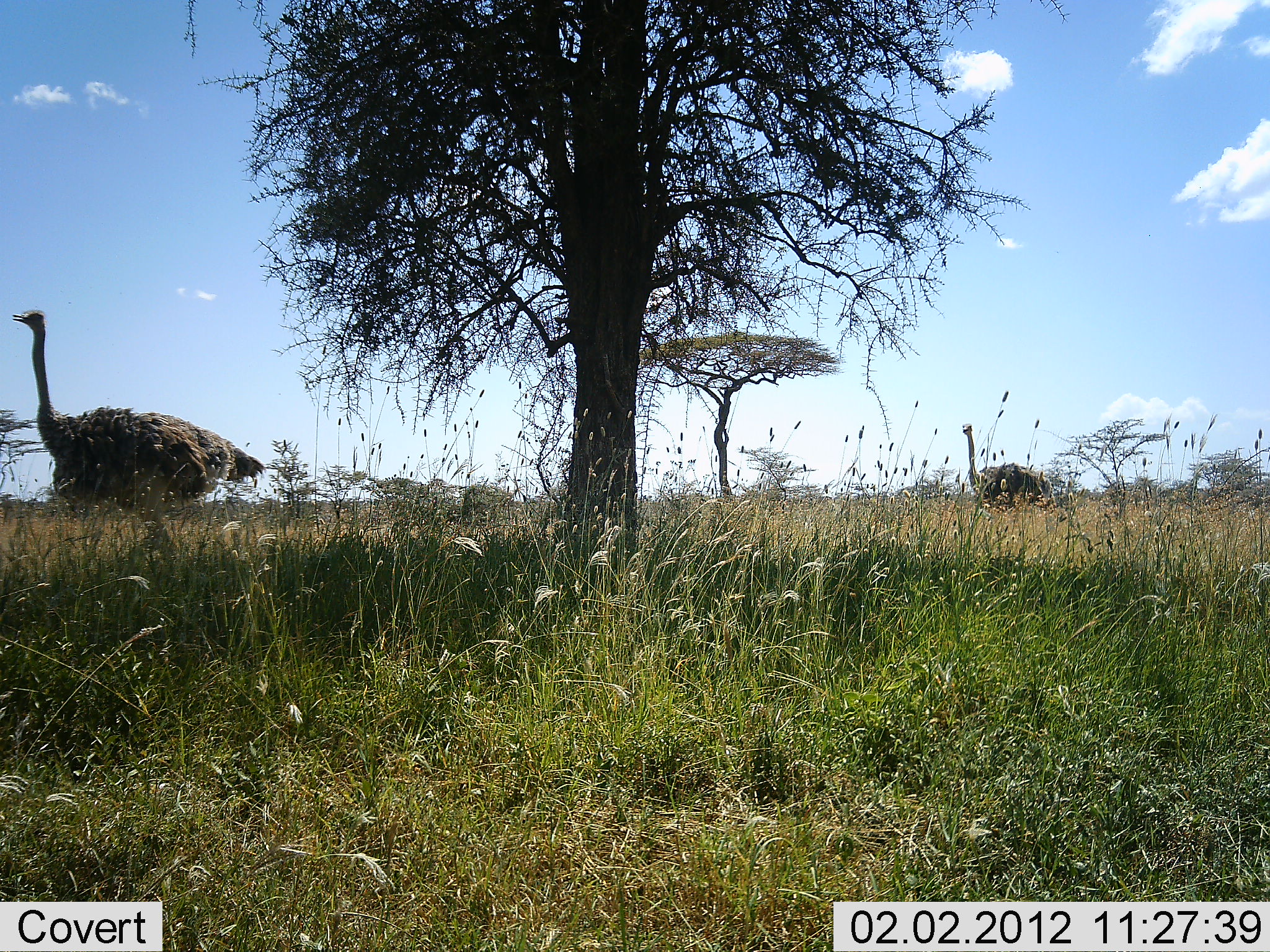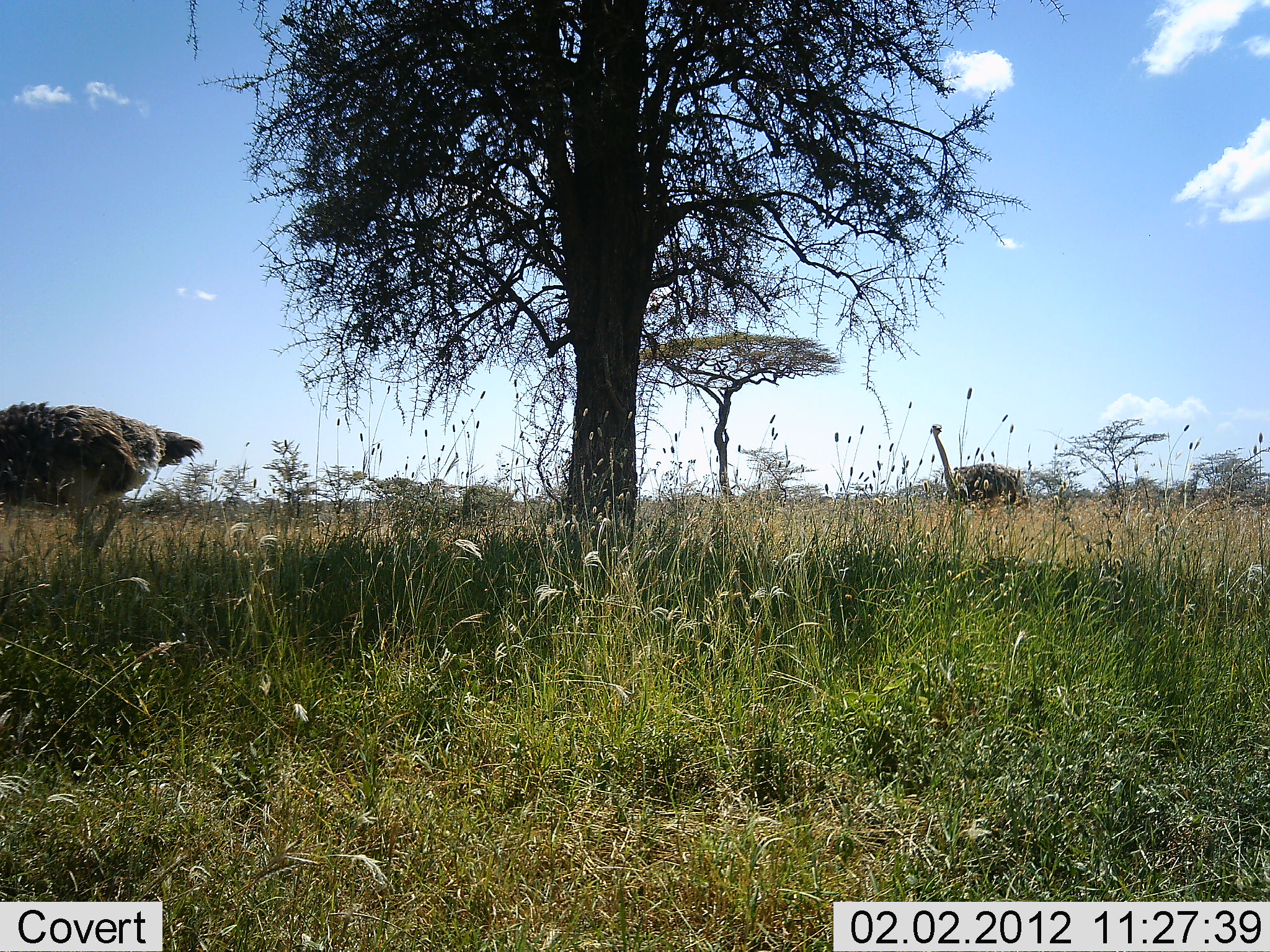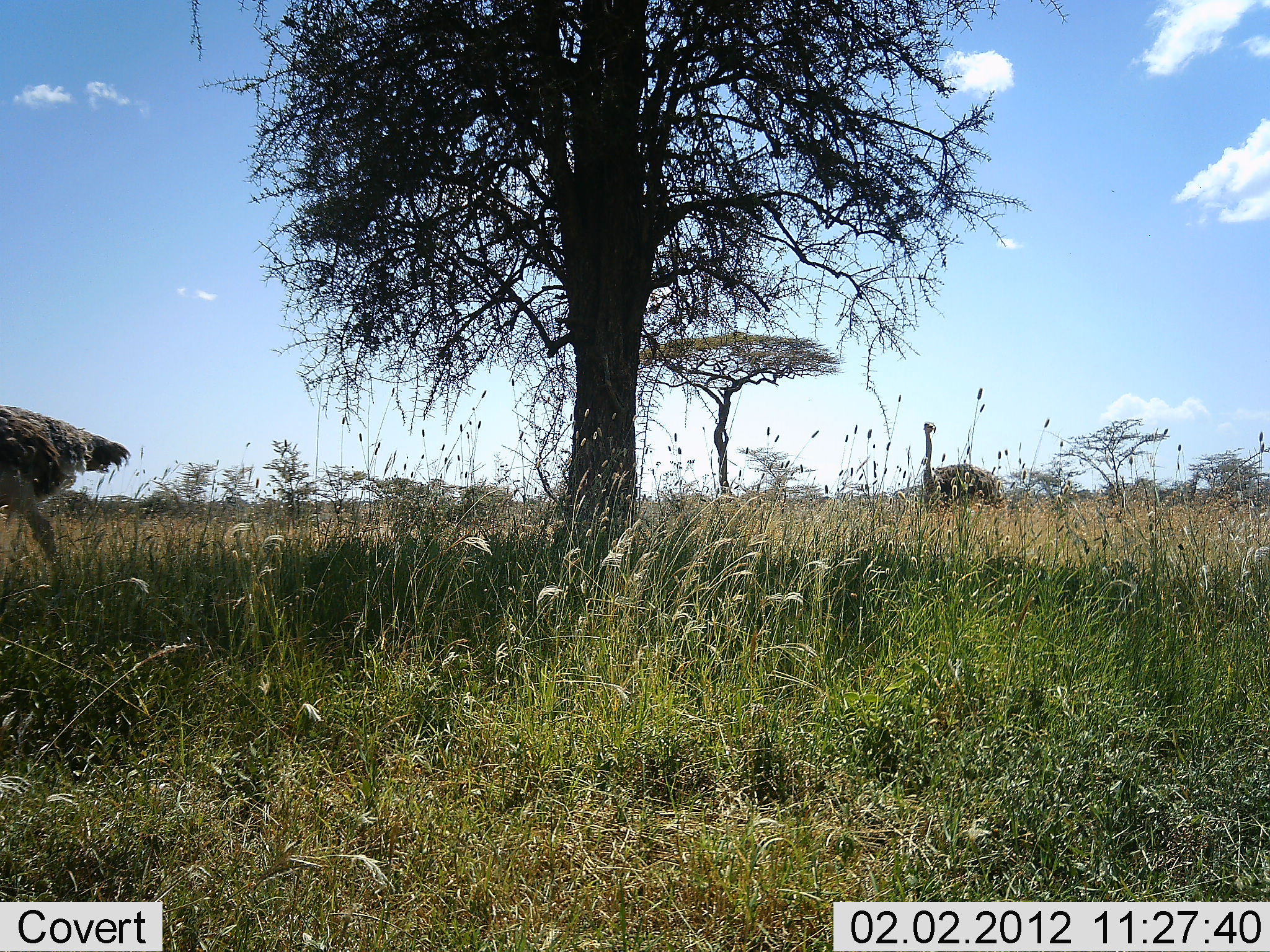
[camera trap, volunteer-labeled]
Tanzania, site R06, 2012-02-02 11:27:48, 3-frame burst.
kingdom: Animalia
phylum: Chordata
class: Aves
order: Struthioniformes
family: Struthionidae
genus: Struthio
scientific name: Struthio camelus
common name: ostrich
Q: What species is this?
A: Ostrich (Struthio camelus).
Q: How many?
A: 2.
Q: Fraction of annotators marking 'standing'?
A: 10%.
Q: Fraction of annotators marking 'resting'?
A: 0%.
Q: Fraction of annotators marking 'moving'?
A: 90%.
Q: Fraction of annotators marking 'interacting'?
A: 0%.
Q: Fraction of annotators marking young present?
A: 0%.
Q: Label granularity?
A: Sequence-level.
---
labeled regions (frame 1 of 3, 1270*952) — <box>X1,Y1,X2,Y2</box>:
animal: <box>12,308,266,565</box>; <box>960,421,1056,519</box>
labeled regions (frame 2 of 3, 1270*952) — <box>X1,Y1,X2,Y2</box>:
animal: <box>0,402,203,565</box>; <box>928,423,1030,522</box>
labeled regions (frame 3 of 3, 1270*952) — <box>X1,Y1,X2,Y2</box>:
animal: <box>1,404,129,606</box>; <box>922,421,1007,542</box>